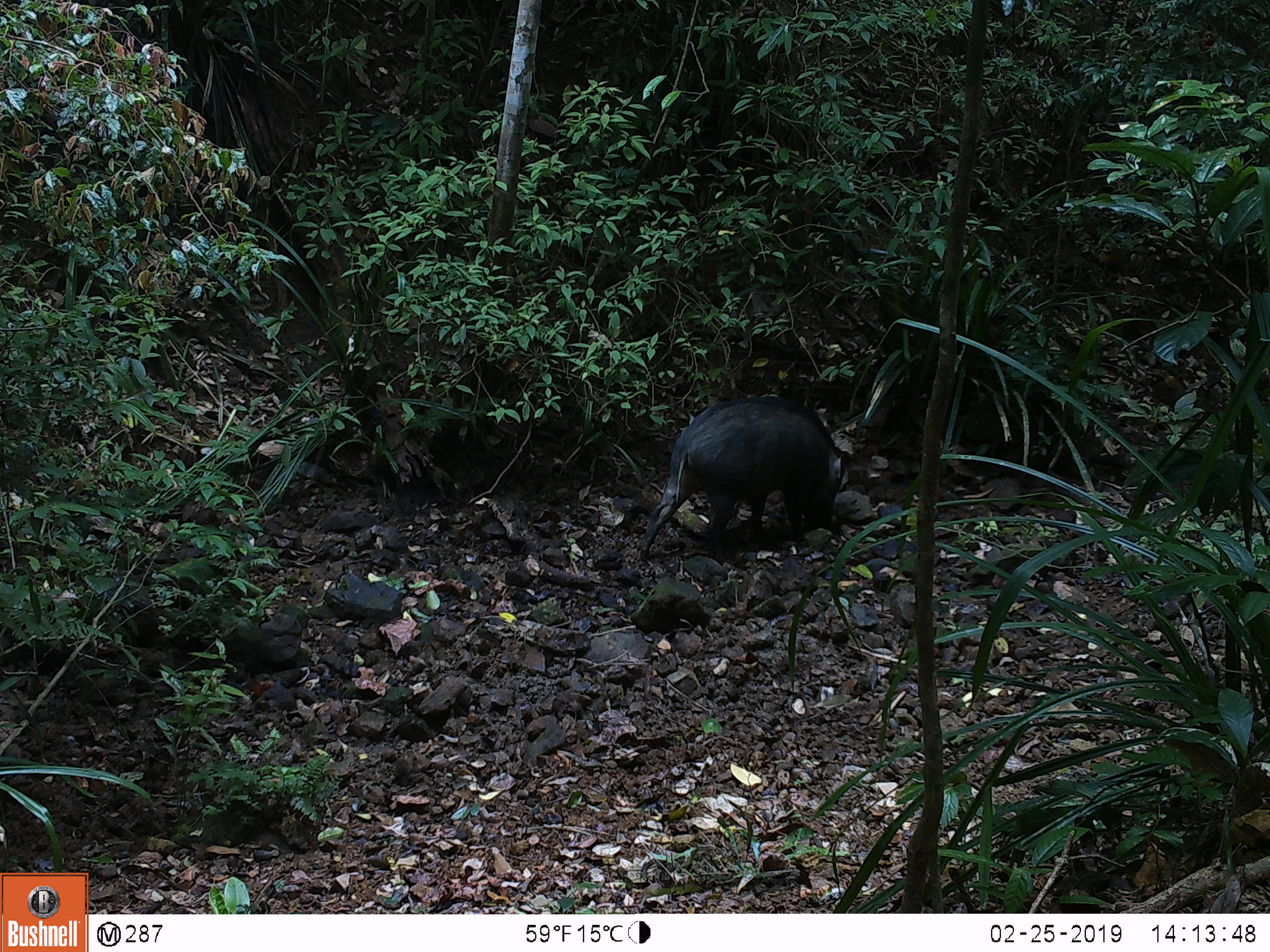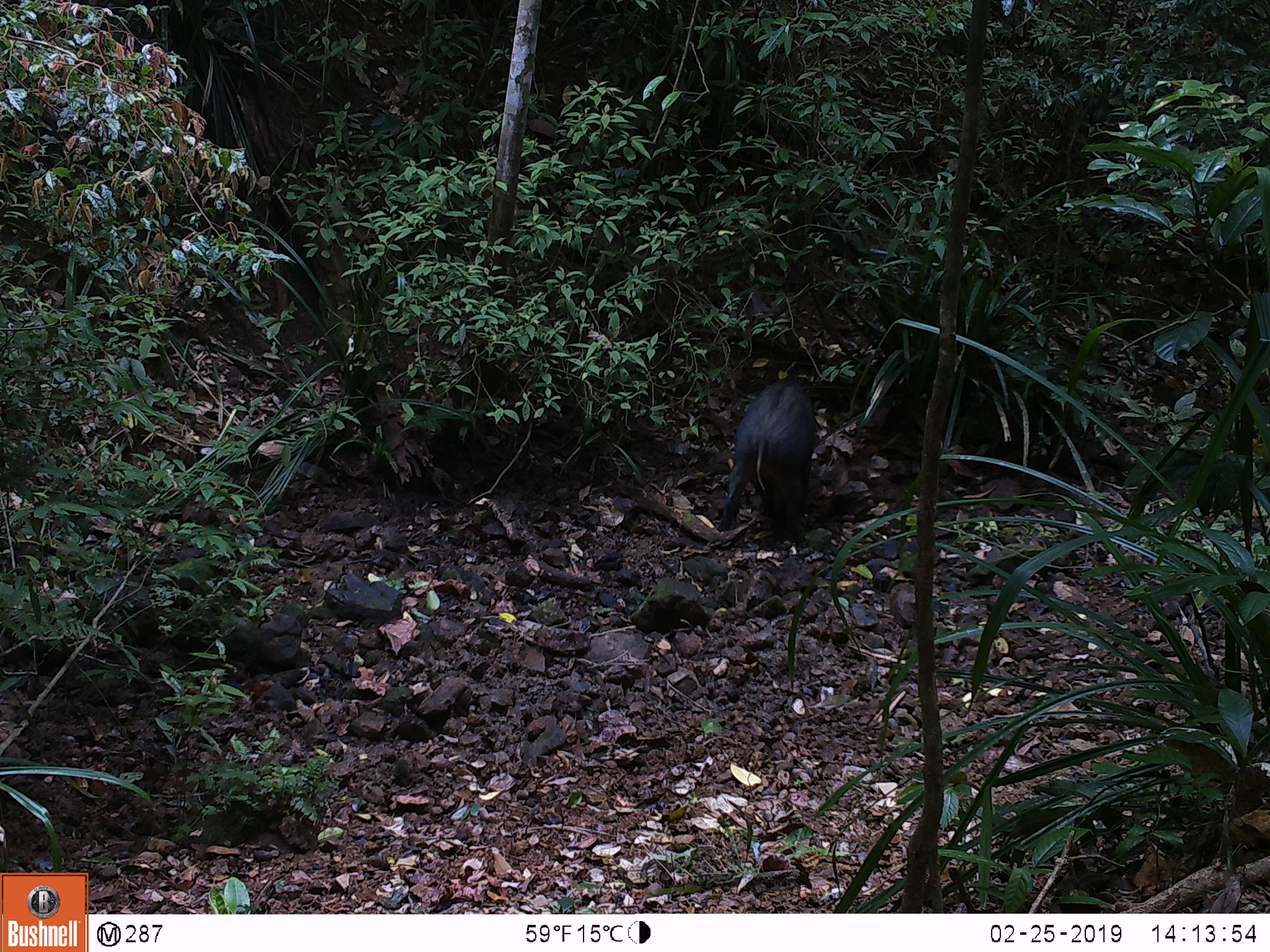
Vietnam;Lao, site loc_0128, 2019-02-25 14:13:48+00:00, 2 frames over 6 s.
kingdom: Animalia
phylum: Chordata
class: Mammalia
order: Artiodactyla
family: Suidae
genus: Sus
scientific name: Sus scrofa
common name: eurasian wild pig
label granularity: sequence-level